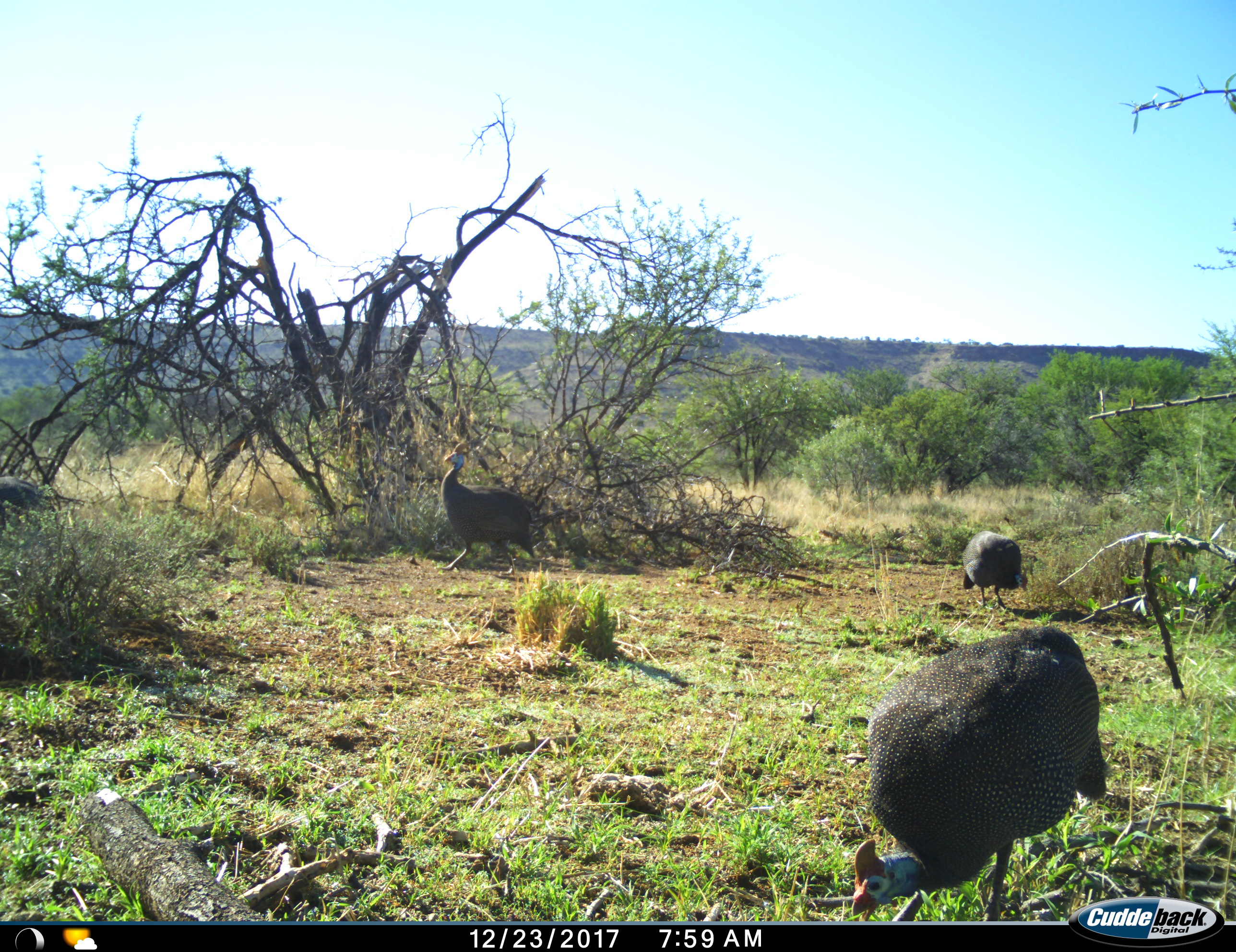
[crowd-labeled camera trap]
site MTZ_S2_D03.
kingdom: Animalia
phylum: Chordata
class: Aves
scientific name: Aves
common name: bird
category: birdother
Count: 4.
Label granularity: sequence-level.